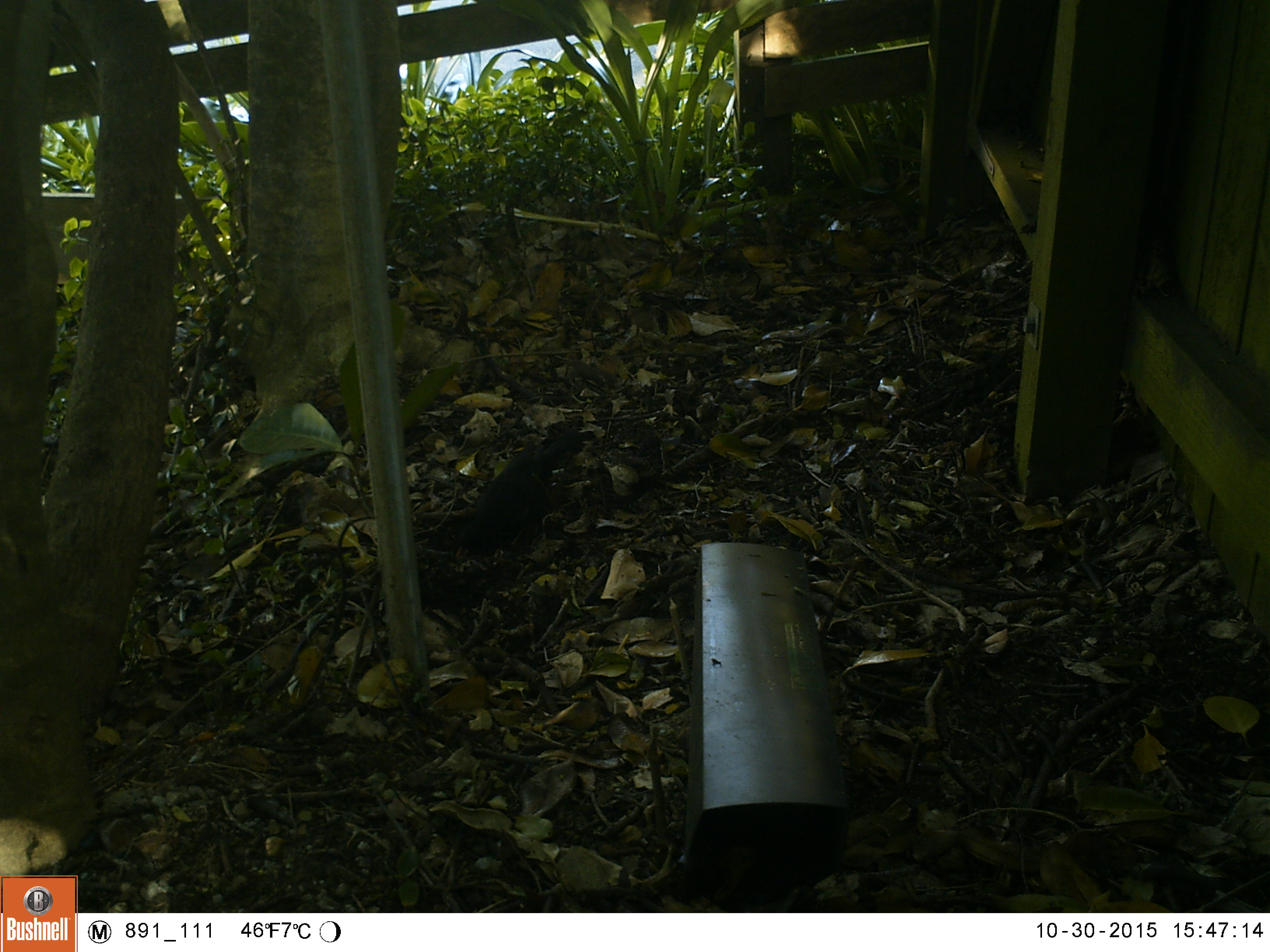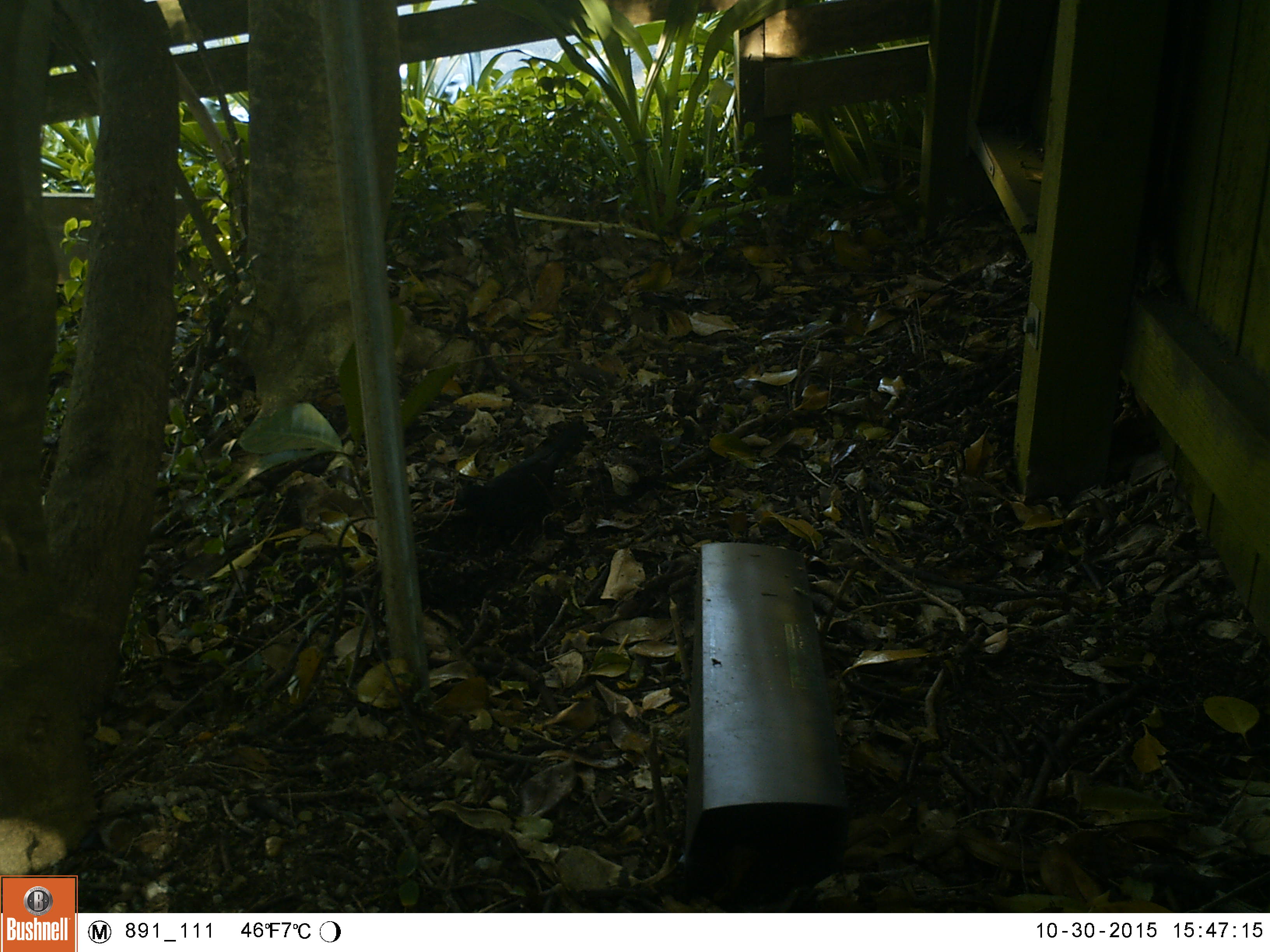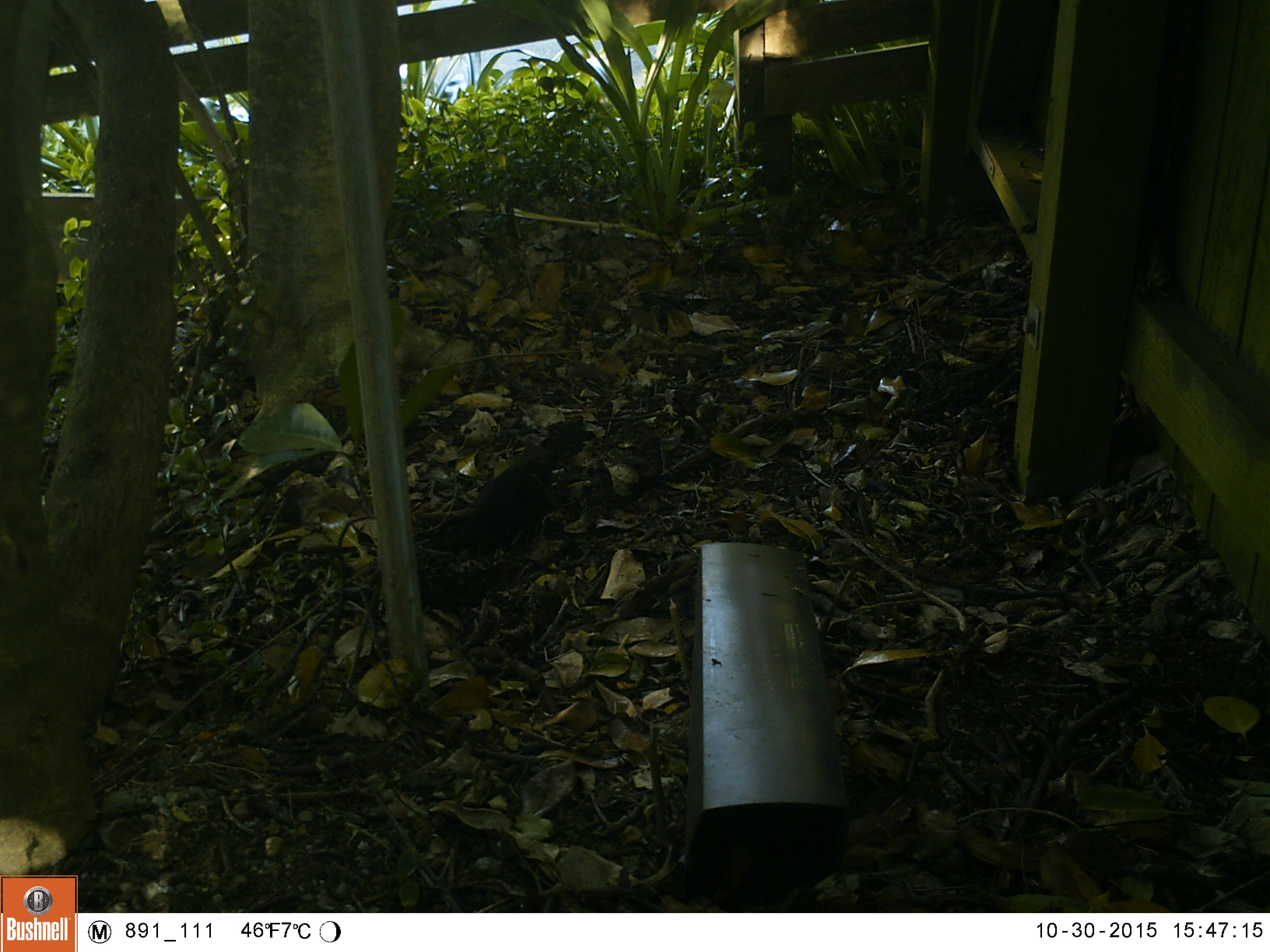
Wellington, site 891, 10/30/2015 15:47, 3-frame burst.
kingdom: Animalia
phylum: Chordata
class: Aves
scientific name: Aves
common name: bird